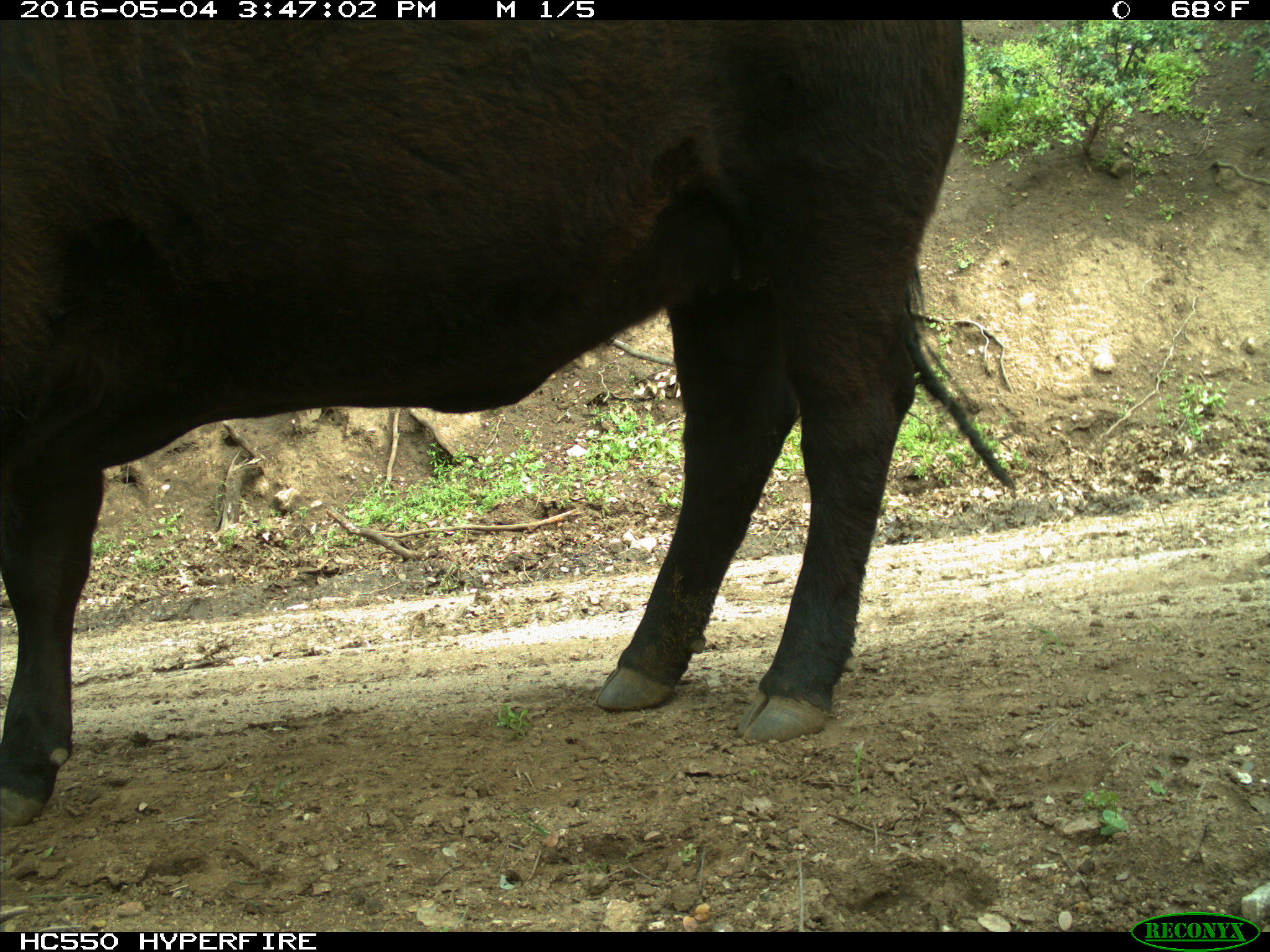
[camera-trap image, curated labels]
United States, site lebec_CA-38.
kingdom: Animalia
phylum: Chordata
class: Mammalia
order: Artiodactyla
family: Bovidae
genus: Bos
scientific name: Bos taurus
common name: domestic cow